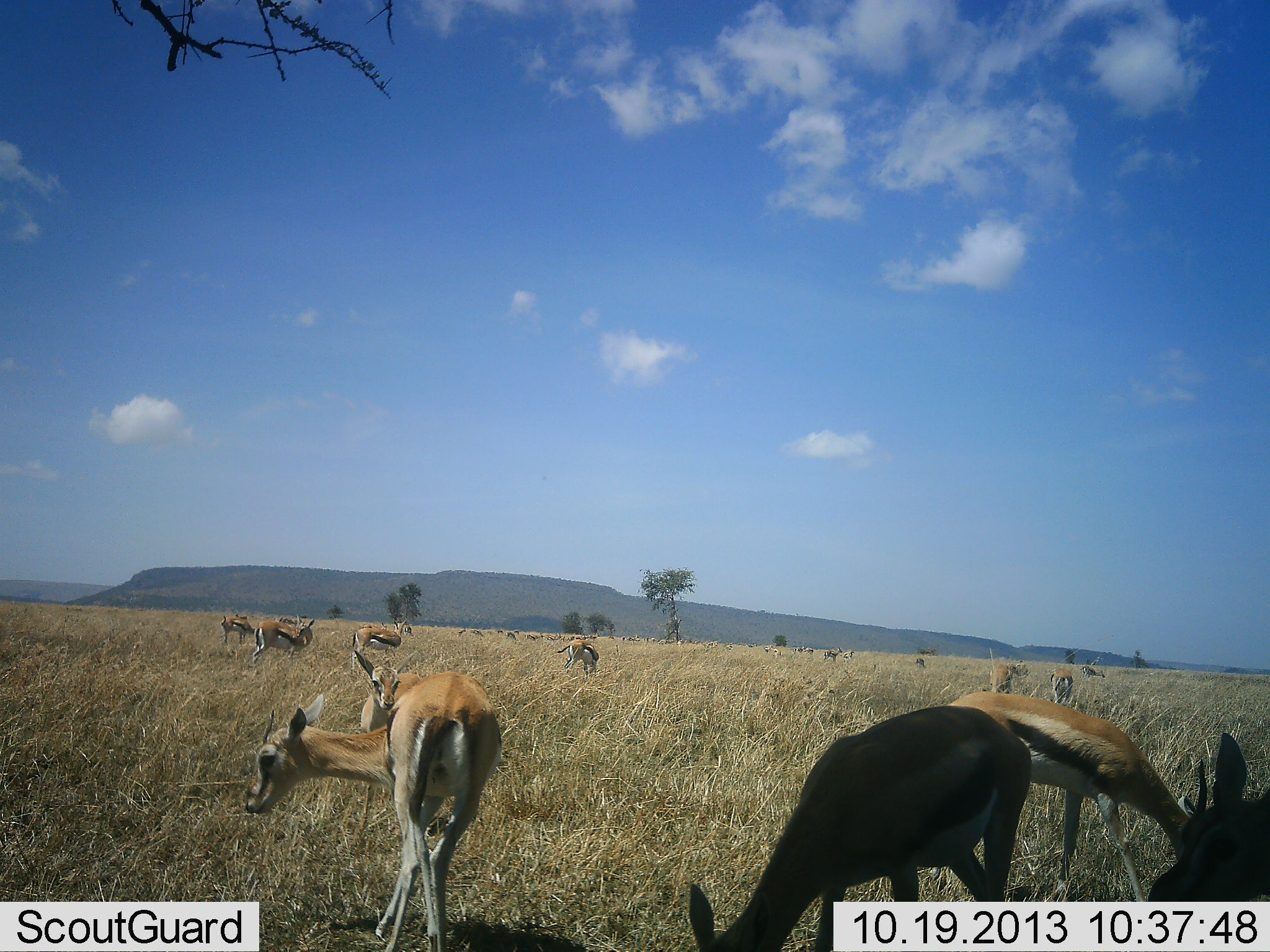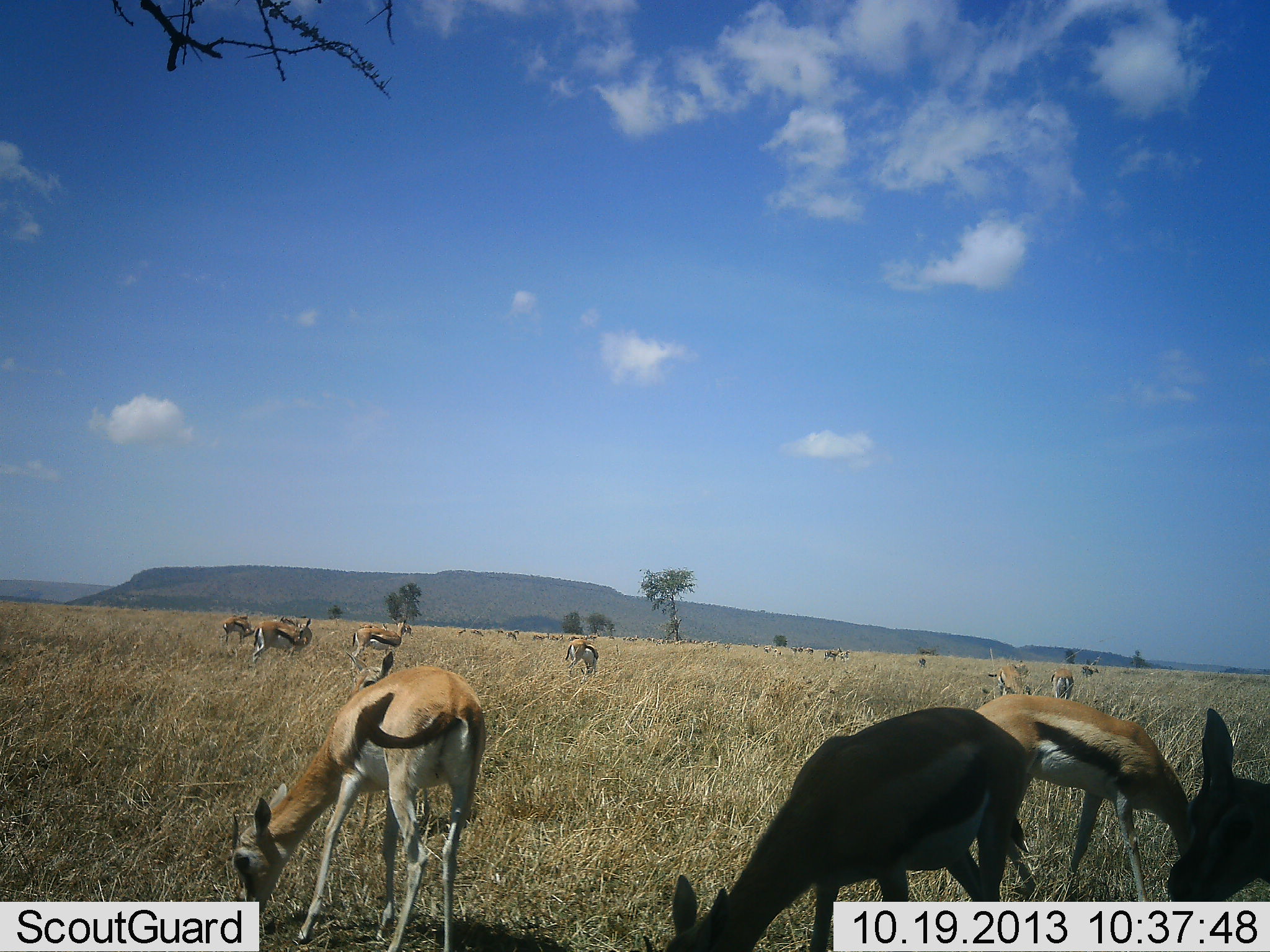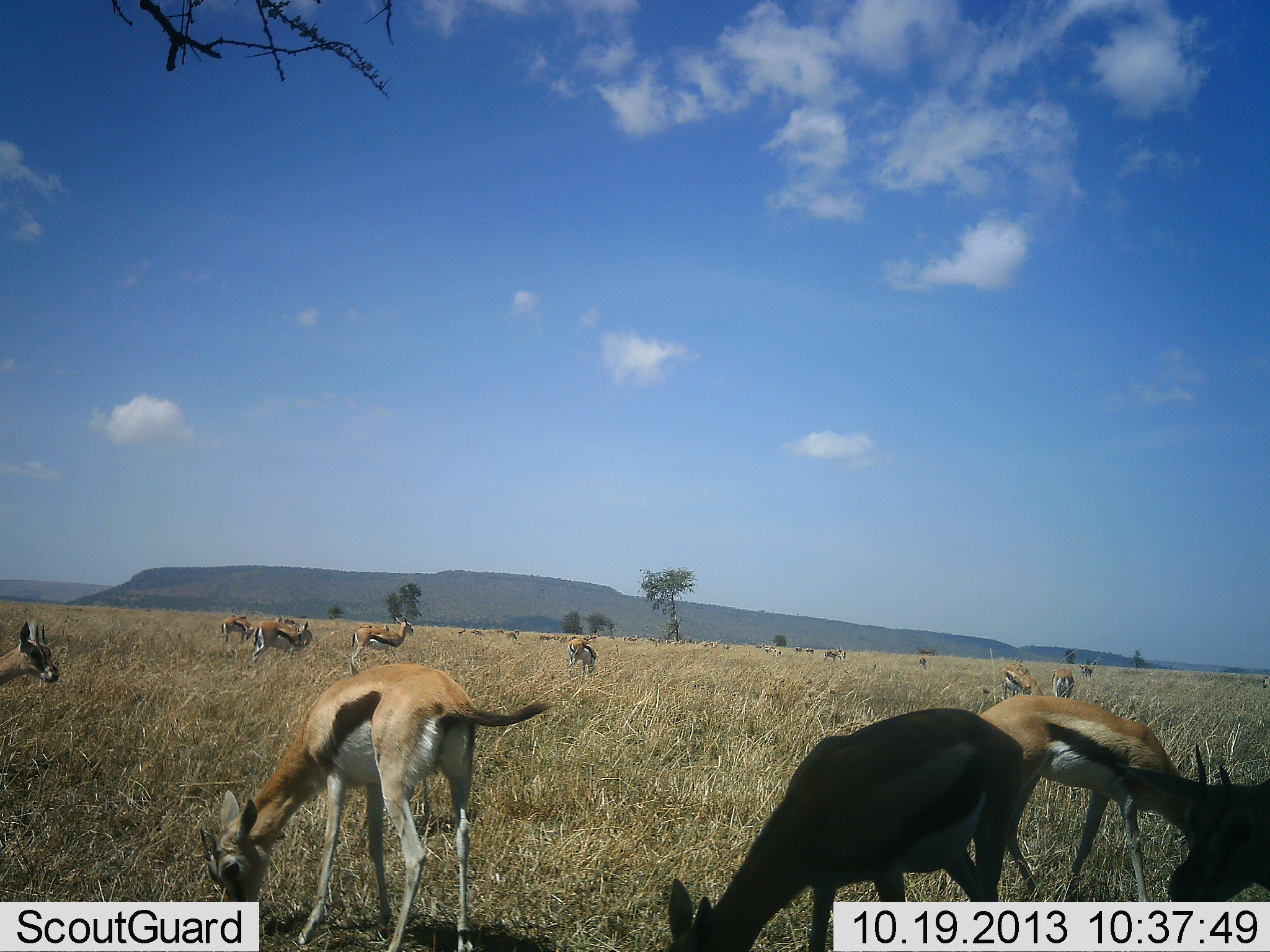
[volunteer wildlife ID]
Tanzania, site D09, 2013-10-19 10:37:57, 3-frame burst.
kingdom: Animalia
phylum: Chordata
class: Mammalia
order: Artiodactyla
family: Bovidae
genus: Eudorcas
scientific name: Eudorcas thomsonii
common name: thomson's gazelle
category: gazellethomsons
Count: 11-50.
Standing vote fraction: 67%.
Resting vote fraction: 19%.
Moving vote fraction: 43%.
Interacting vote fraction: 0%.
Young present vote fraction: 14%.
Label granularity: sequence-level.